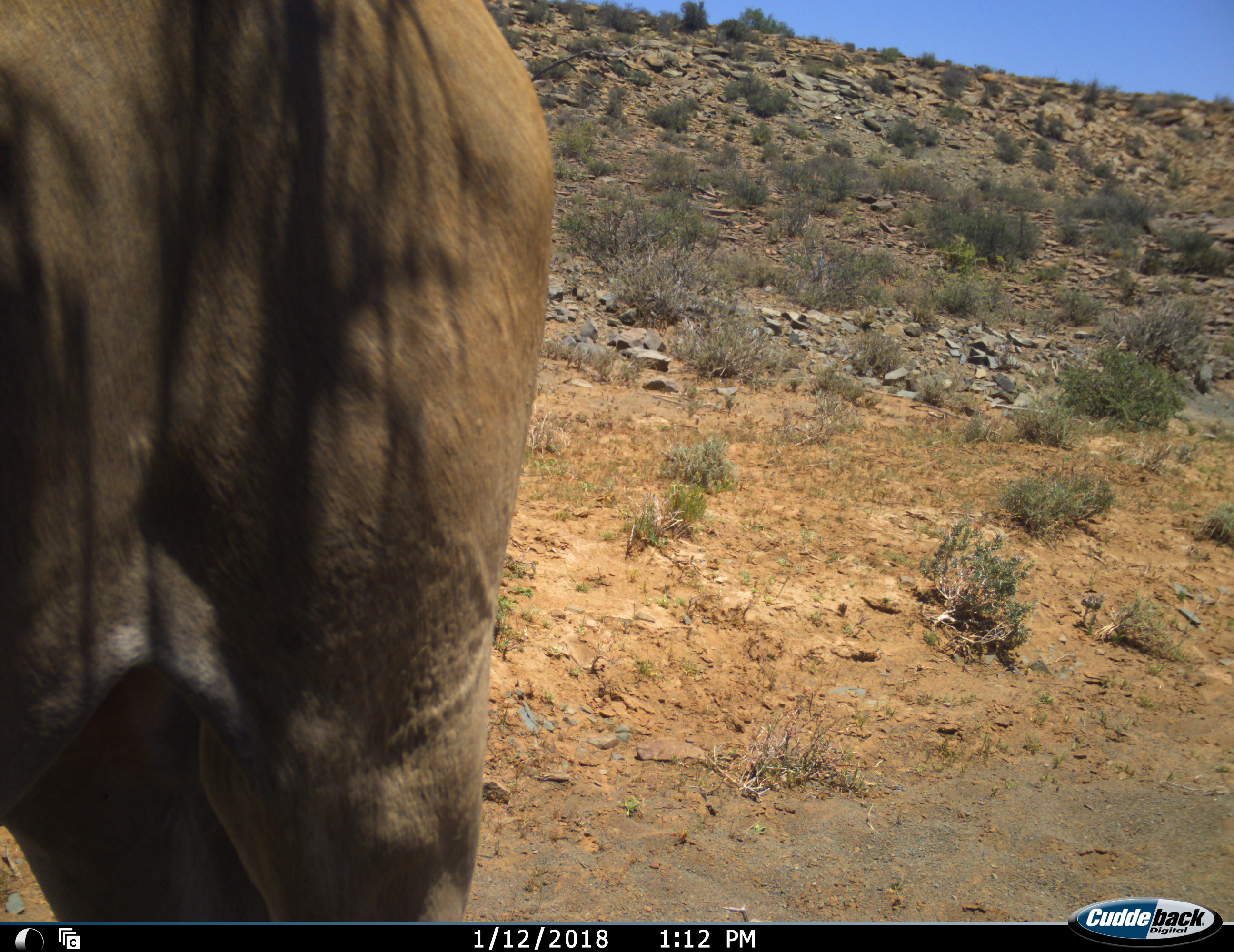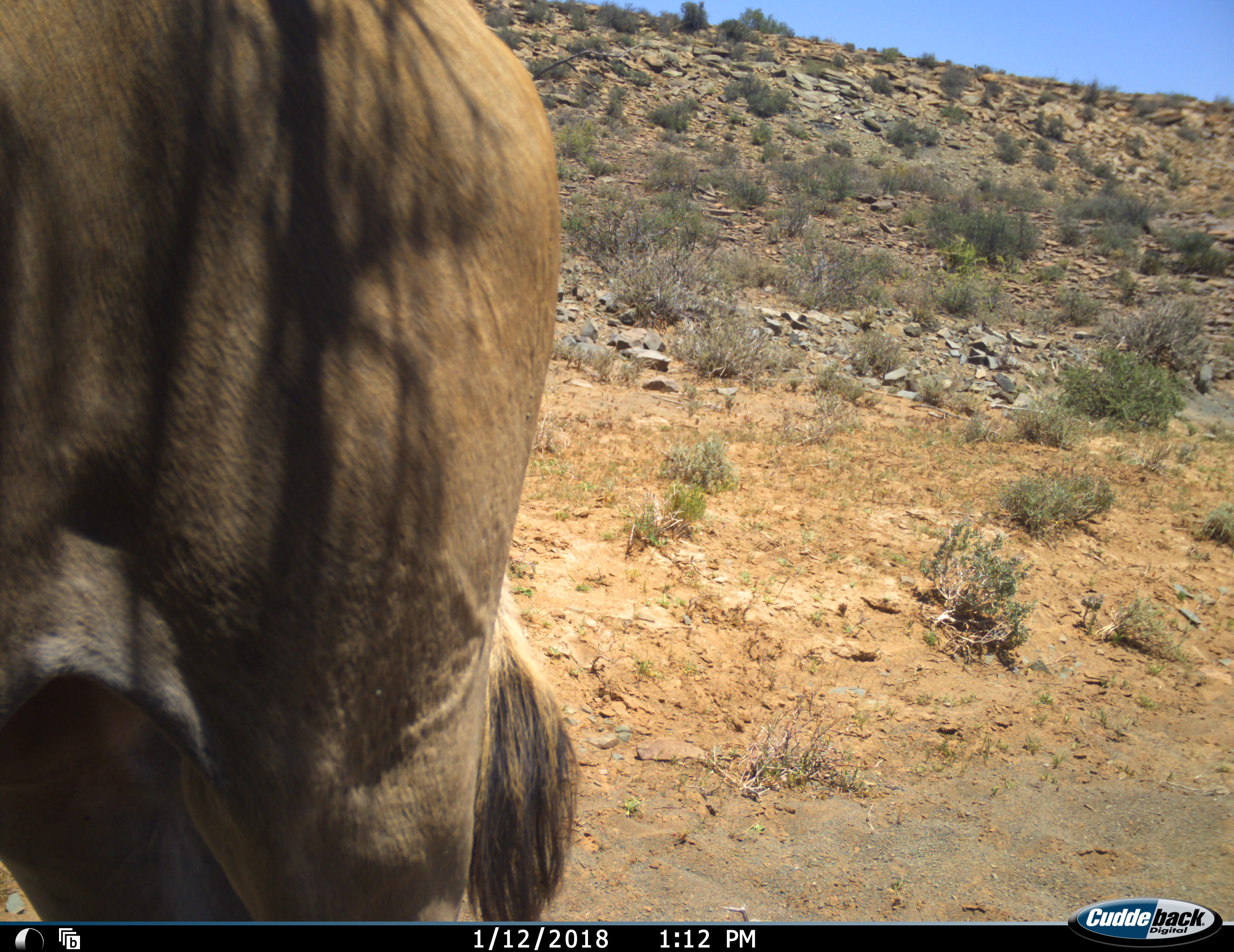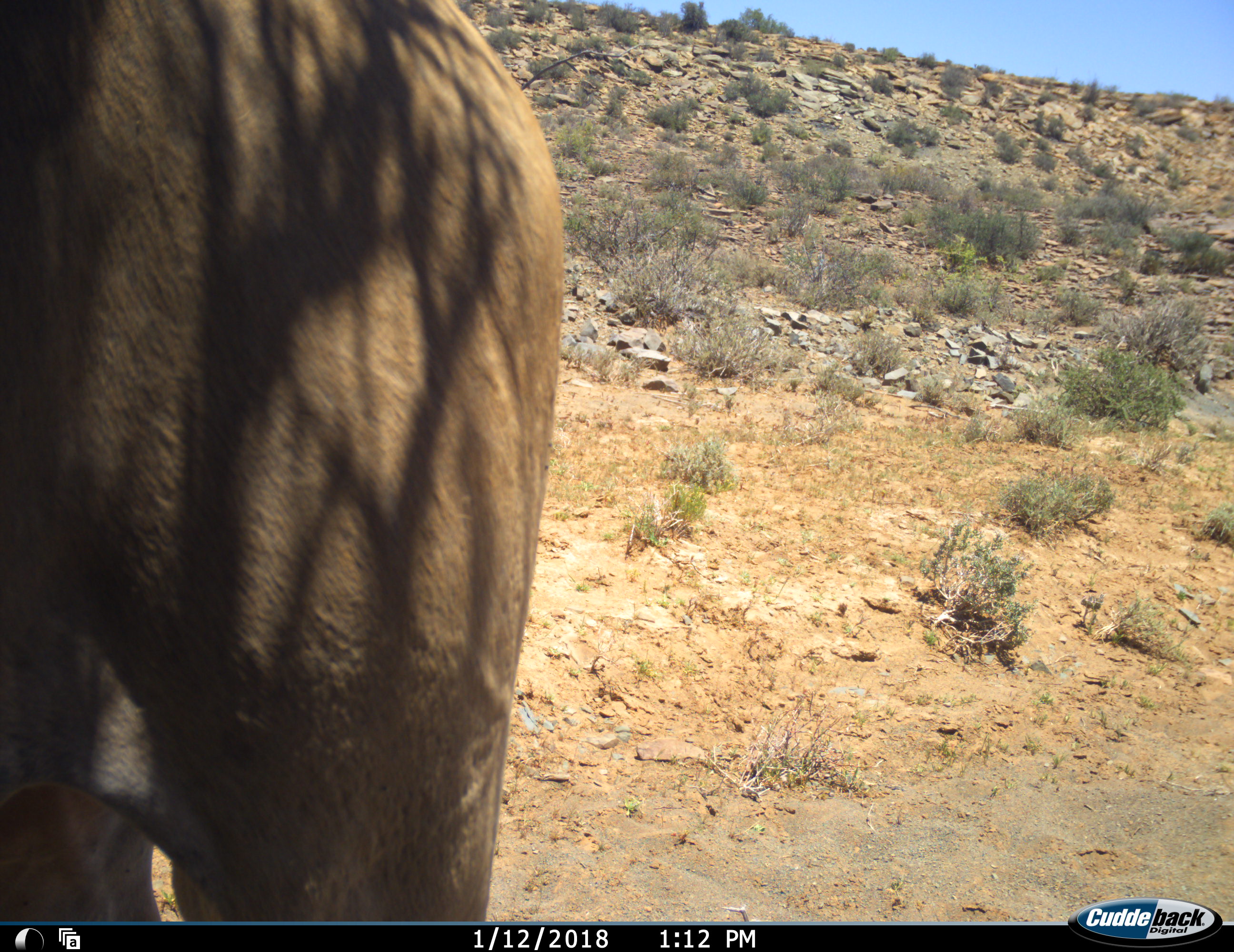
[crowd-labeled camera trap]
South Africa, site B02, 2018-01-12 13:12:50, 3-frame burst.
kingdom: Animalia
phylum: Chordata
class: Mammalia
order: Artiodactyla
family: Bovidae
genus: Tragelaphus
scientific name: Tragelaphus oryx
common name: eland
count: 1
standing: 100%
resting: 0%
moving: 0%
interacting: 0%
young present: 0%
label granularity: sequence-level